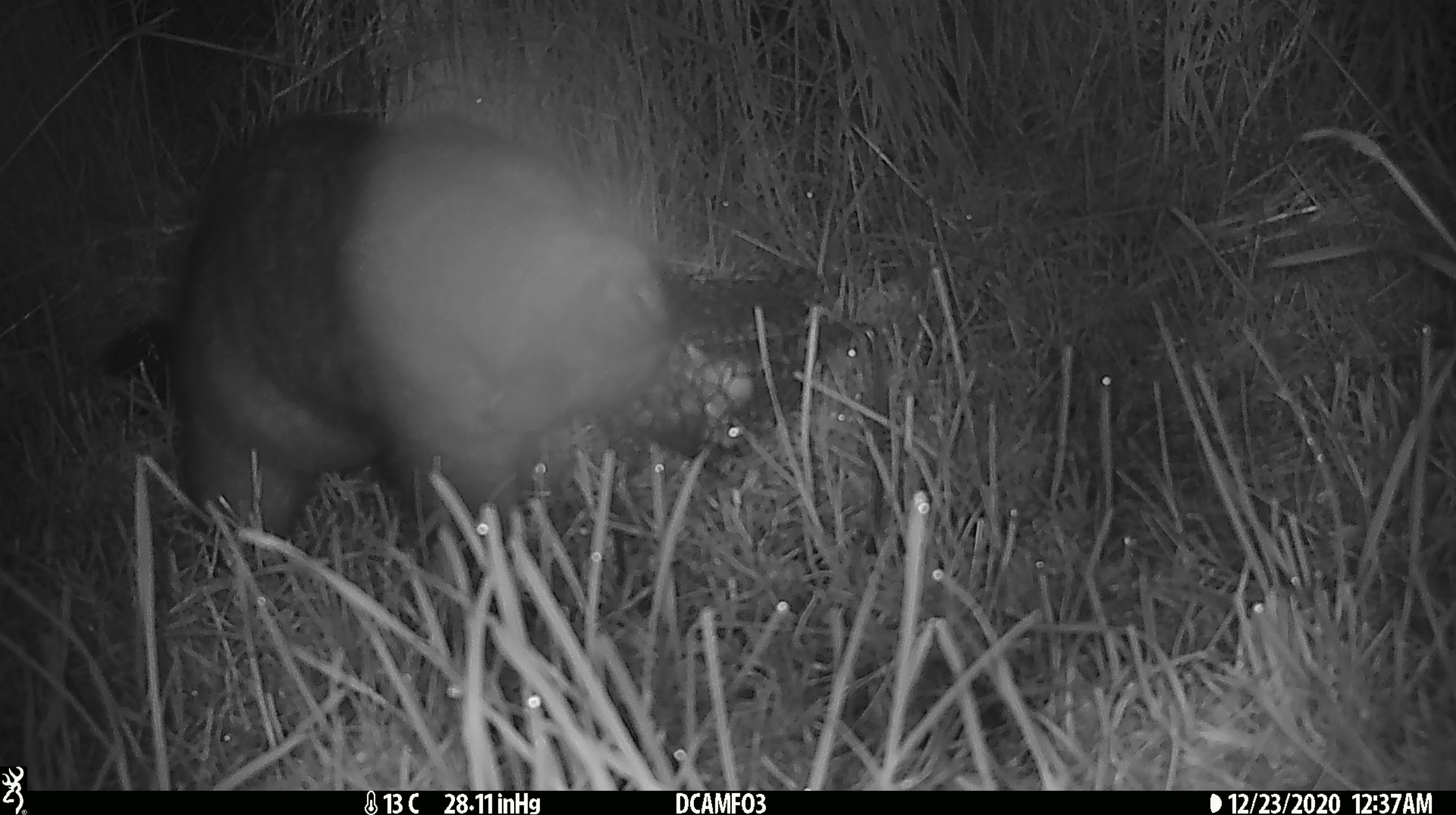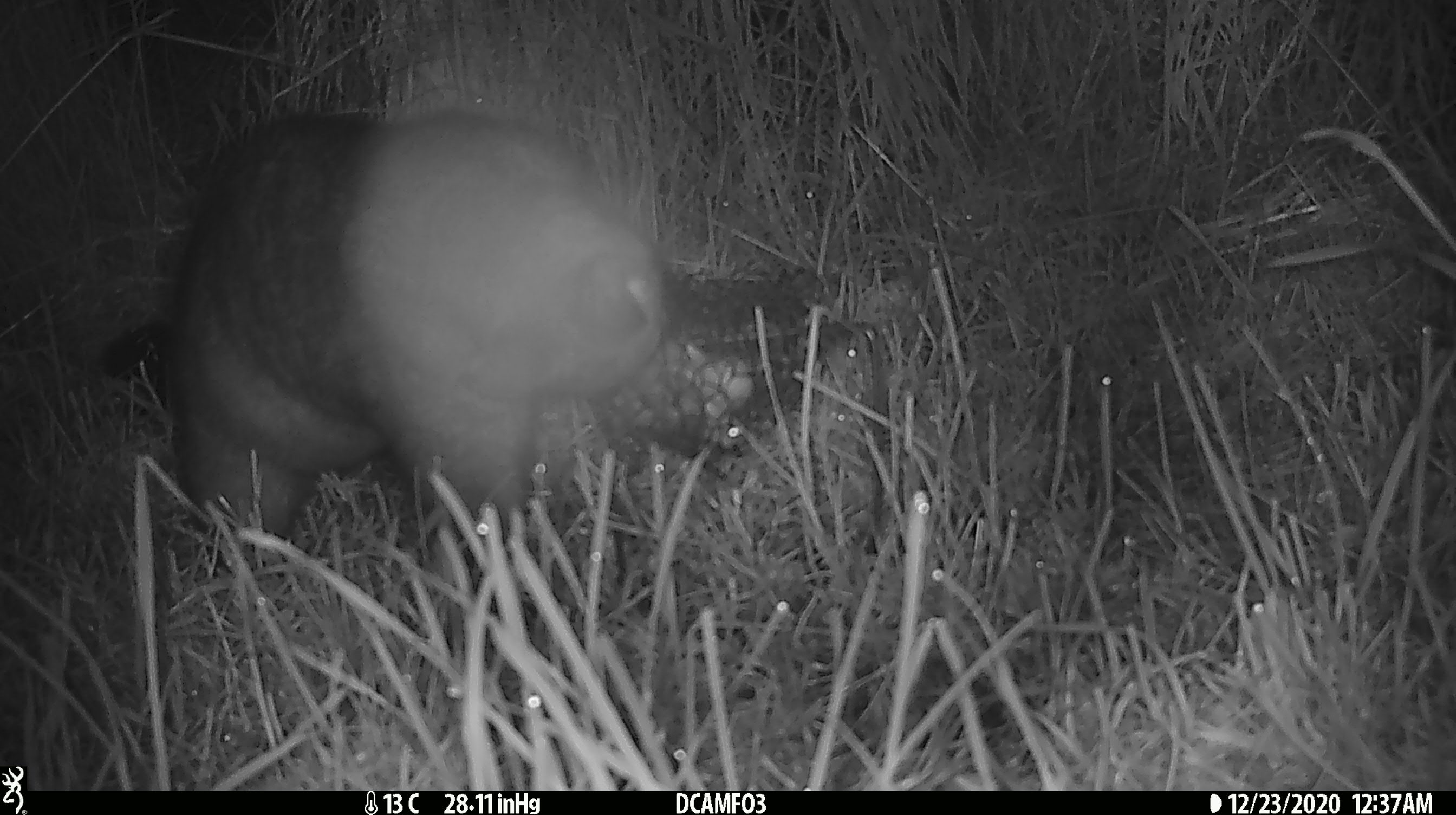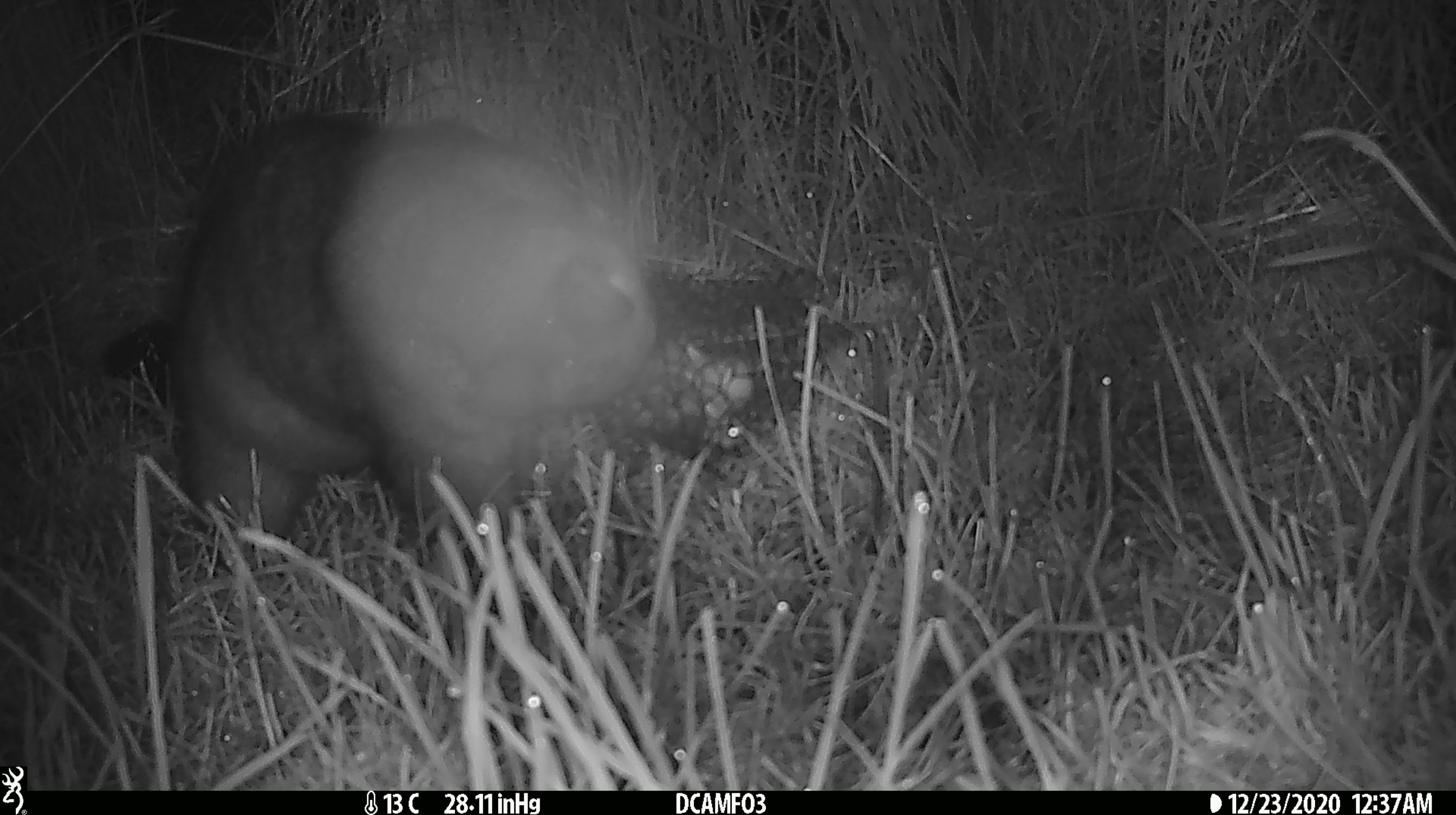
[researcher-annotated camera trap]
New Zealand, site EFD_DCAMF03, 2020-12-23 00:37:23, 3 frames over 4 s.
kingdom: Animalia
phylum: Chordata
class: Mammalia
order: Diprotodontia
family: Phalangeridae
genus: Trichosurus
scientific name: Trichosurus vulpecula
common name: common brushtail possum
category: possum